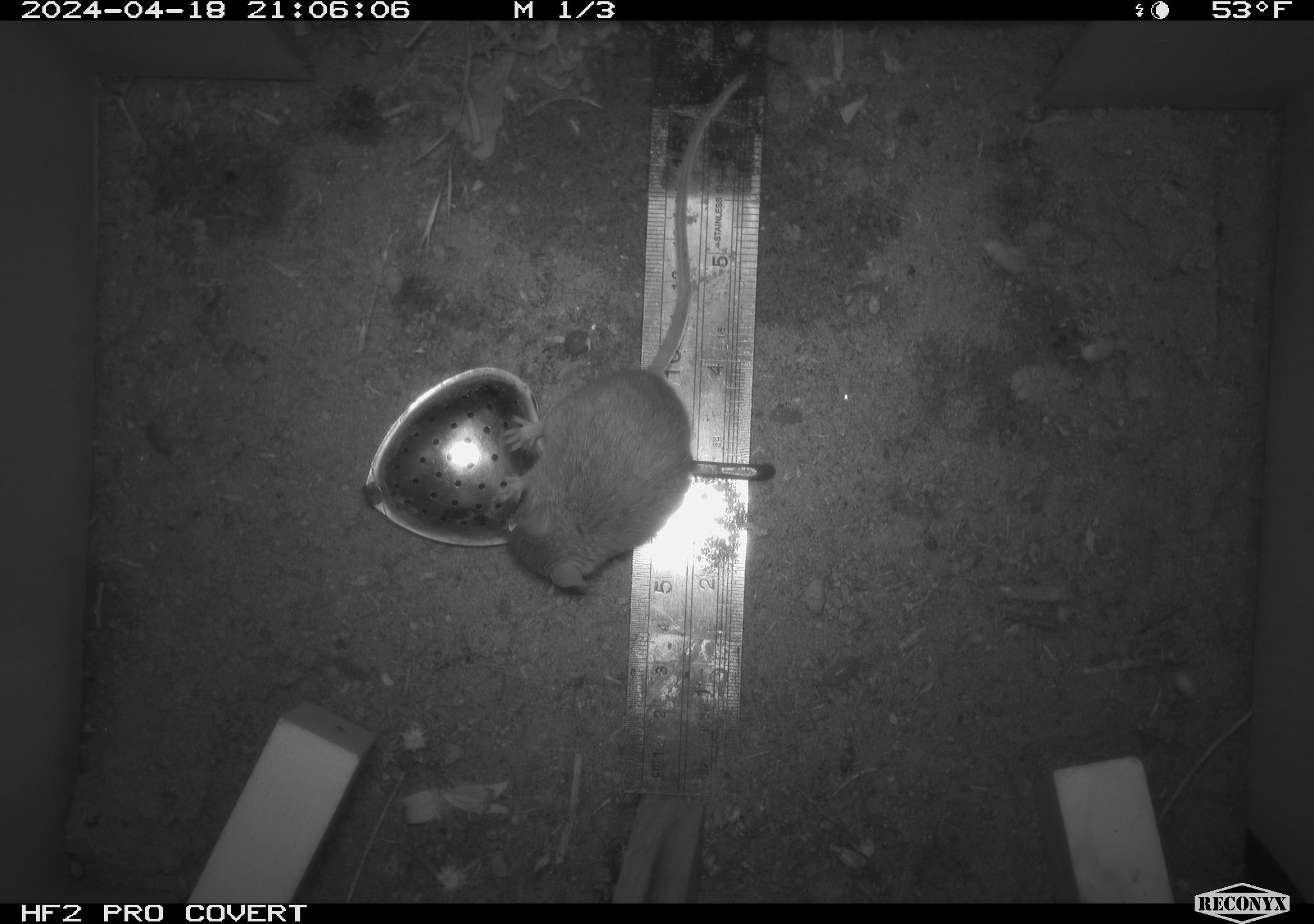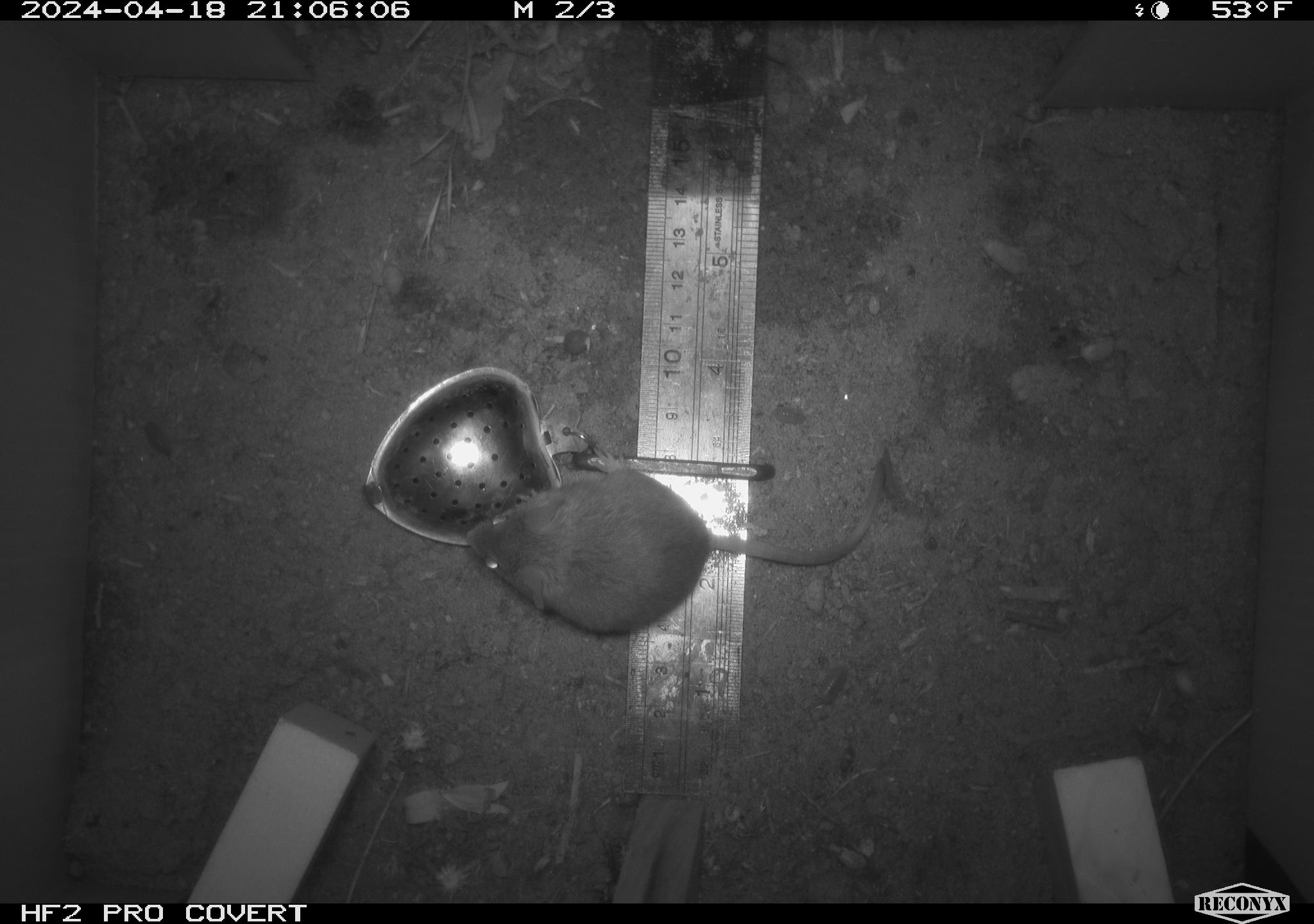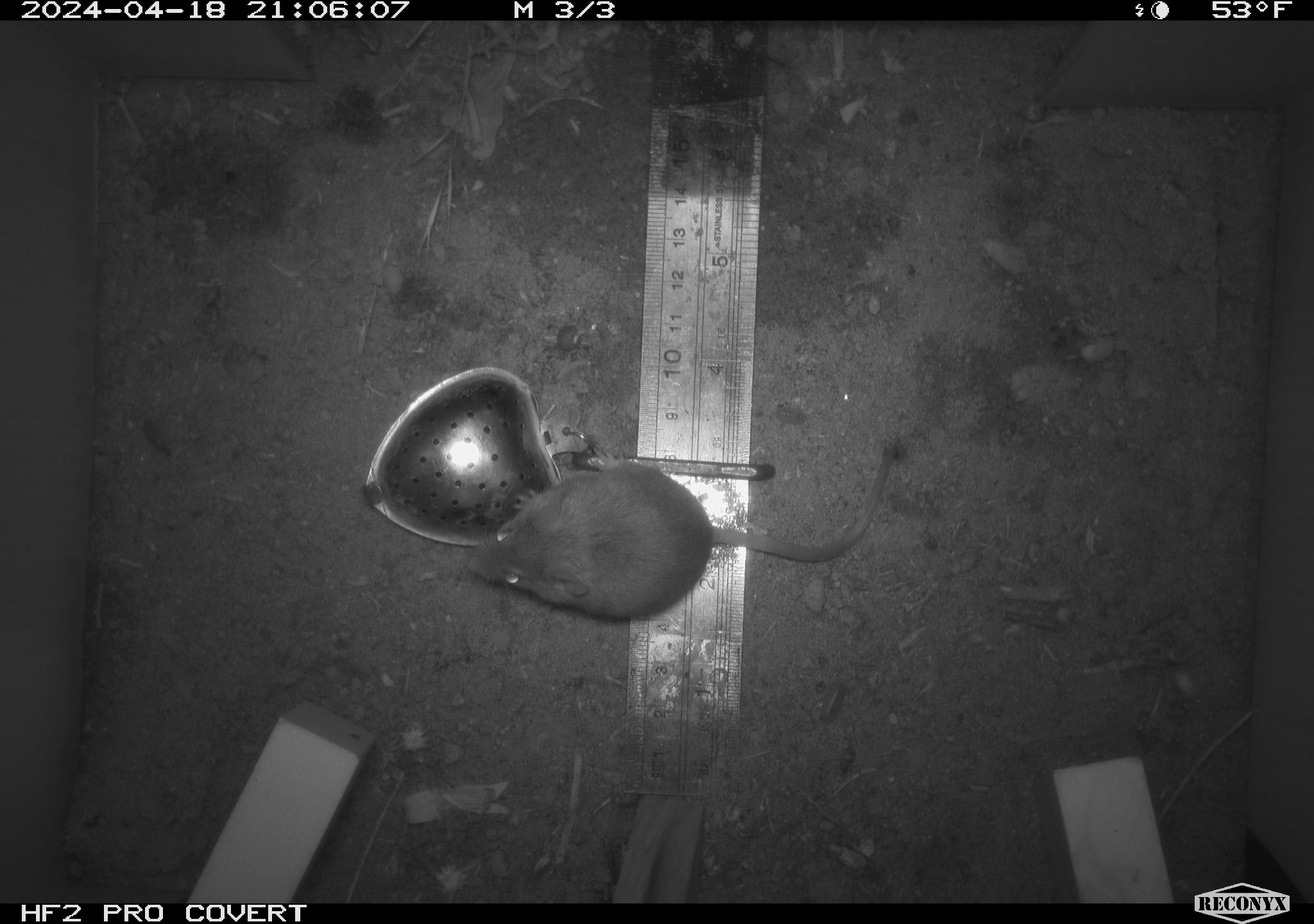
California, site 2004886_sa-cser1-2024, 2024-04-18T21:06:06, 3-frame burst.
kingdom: Animalia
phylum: Chordata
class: Mammalia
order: Rodentia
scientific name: Rodentia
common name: rodent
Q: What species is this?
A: Rodent (Rodentia).